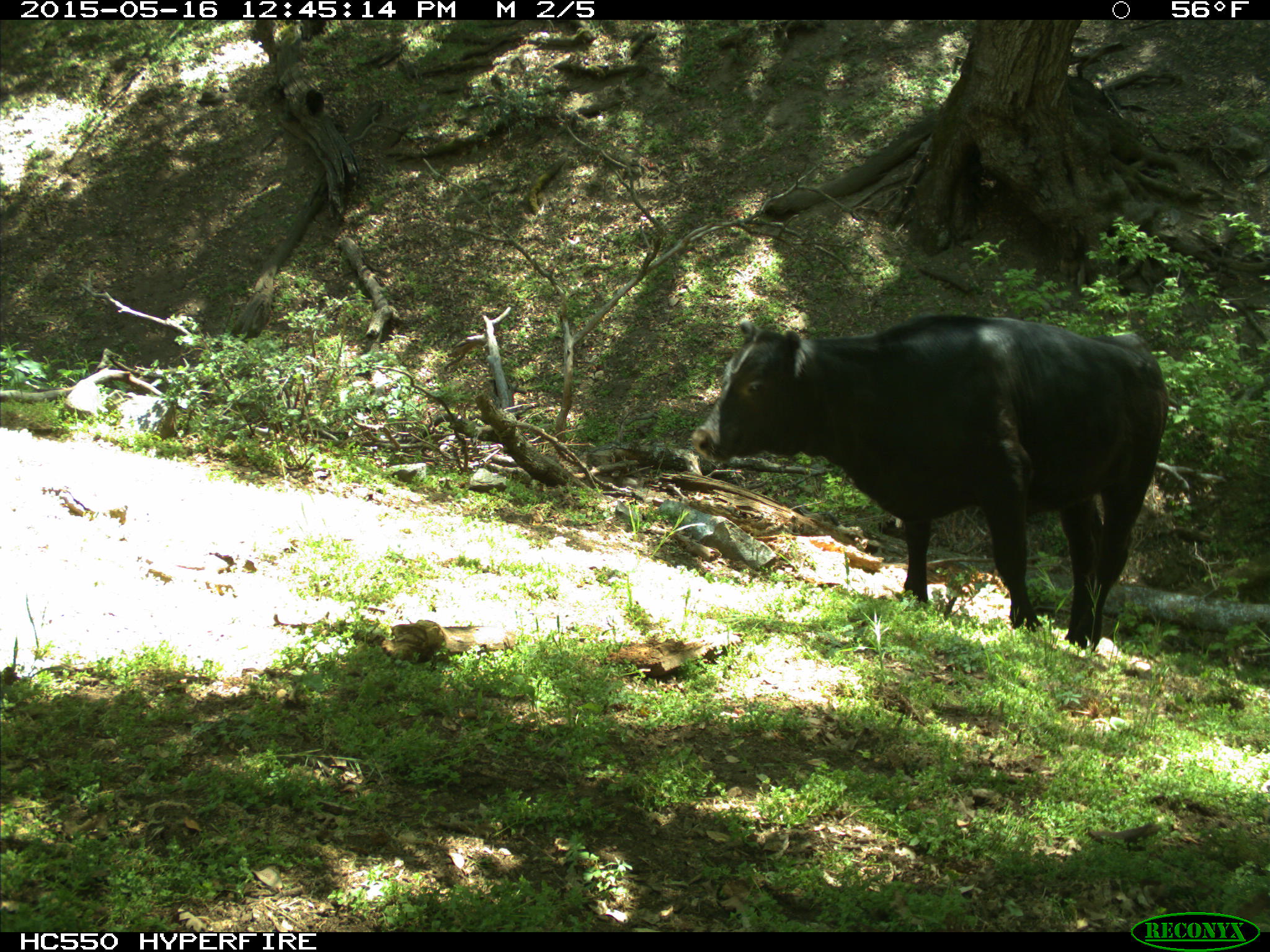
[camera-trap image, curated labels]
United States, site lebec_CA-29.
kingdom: Animalia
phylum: Chordata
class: Mammalia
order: Artiodactyla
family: Bovidae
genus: Bos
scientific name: Bos taurus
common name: domestic cow